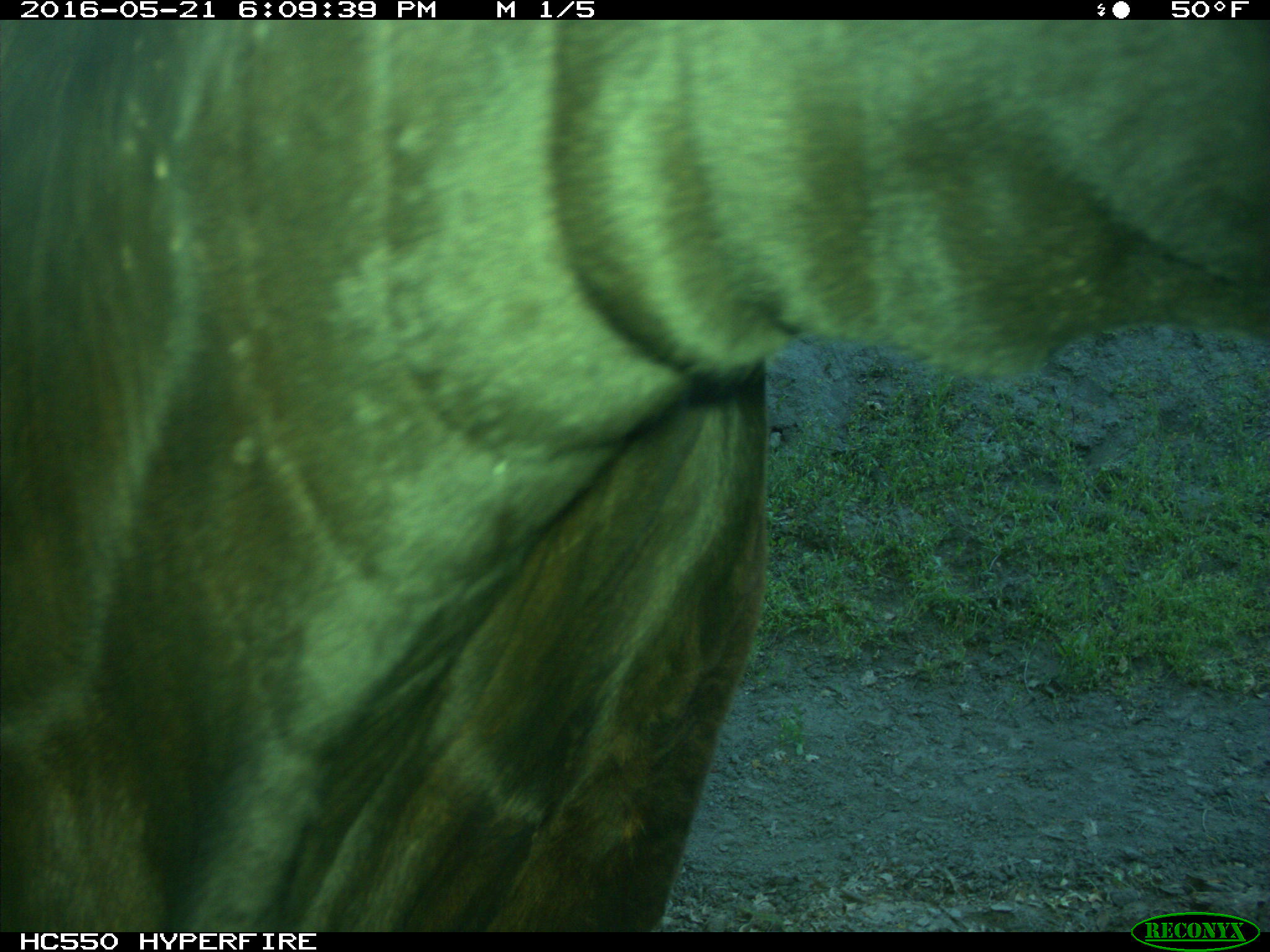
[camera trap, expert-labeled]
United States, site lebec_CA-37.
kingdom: Animalia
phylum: Chordata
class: Mammalia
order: Artiodactyla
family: Bovidae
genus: Bos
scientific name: Bos taurus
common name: domestic cow